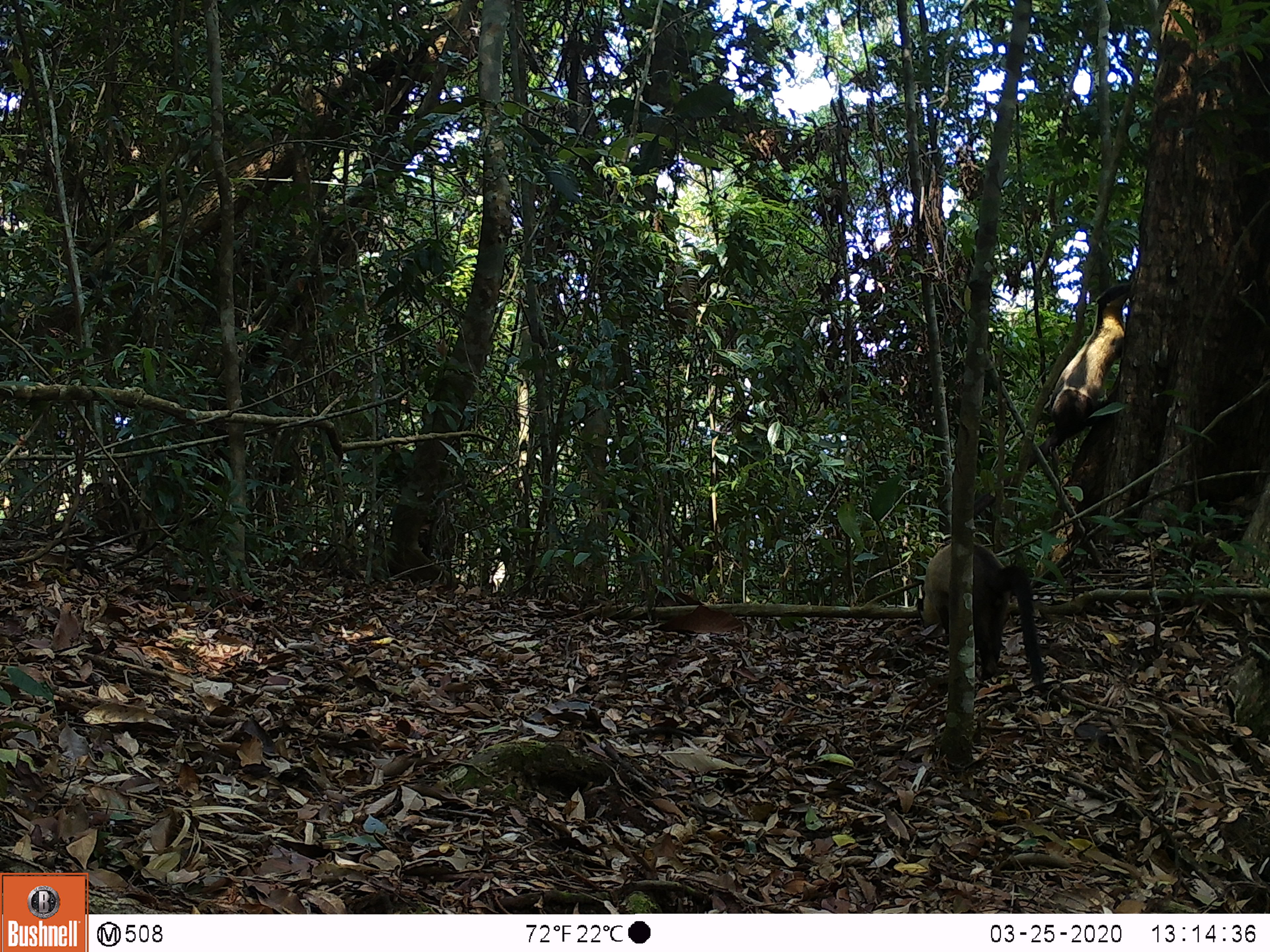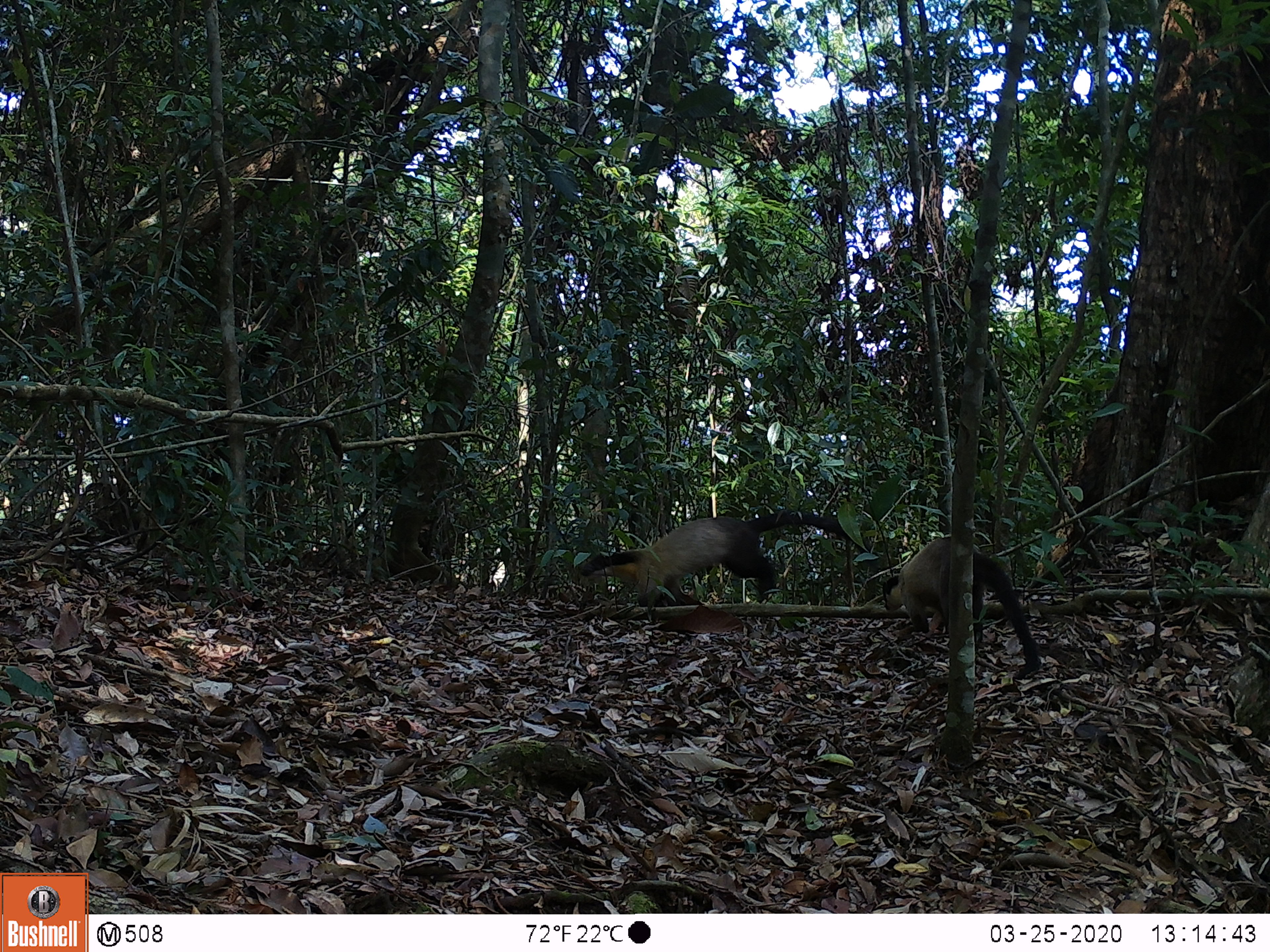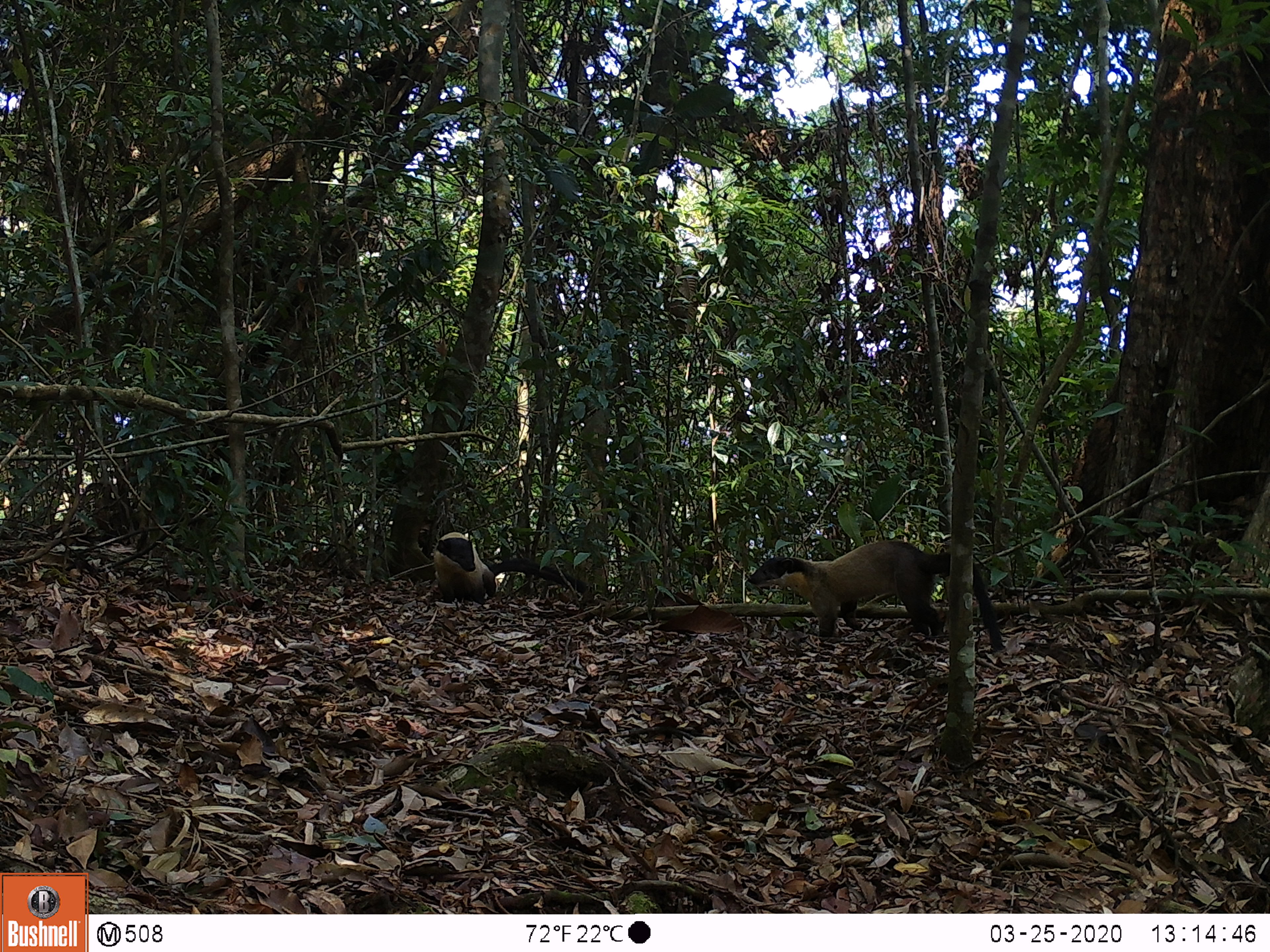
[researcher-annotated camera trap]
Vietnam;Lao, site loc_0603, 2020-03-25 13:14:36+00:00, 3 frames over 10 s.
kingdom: Animalia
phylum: Chordata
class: Mammalia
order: Carnivora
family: Mustelidae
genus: Martes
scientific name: Martes flavigula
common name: yellow-throated marten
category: yellow throated marten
Yellow throated marten (yellow-throated marten) (Martes flavigula). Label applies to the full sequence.